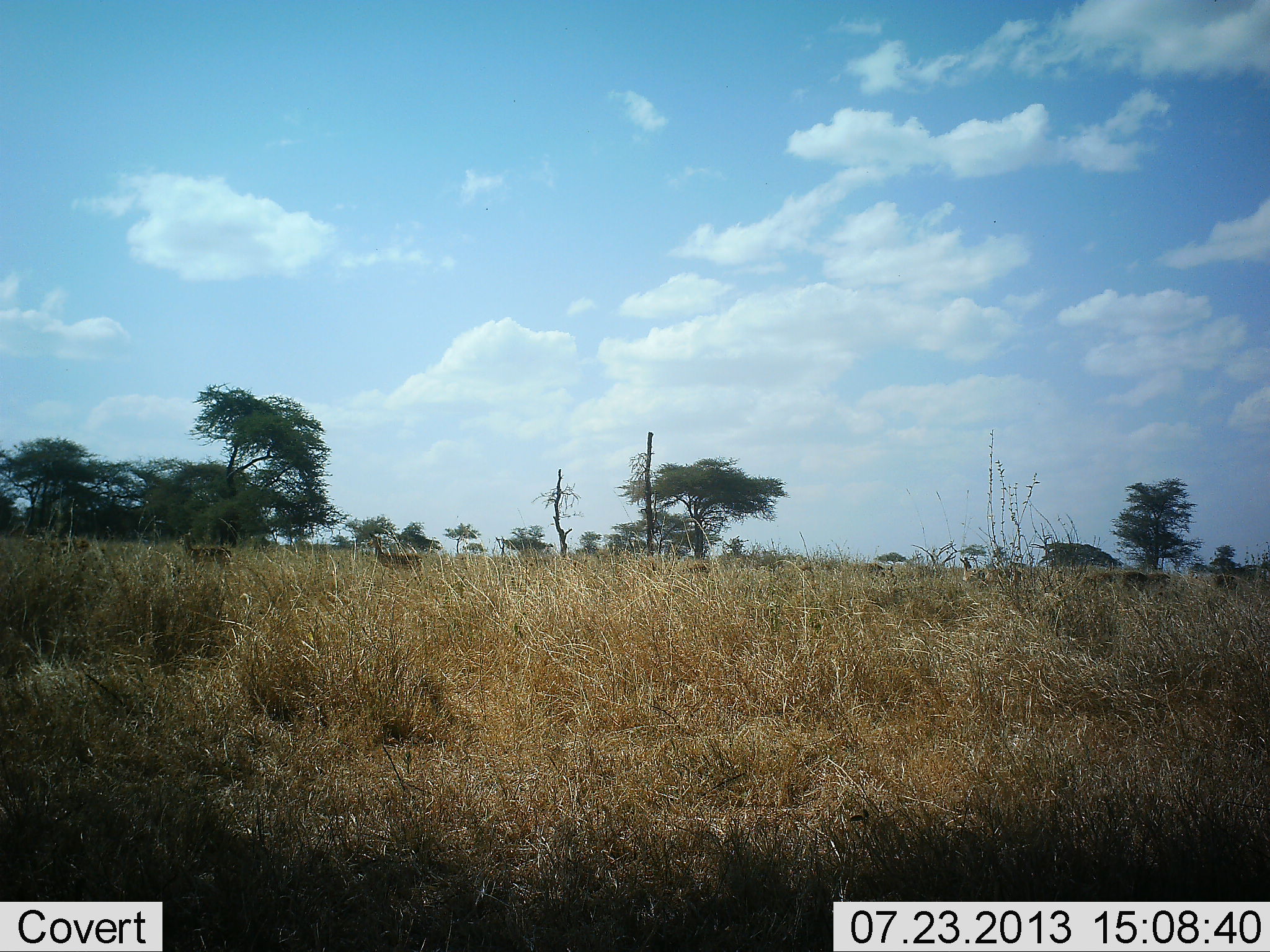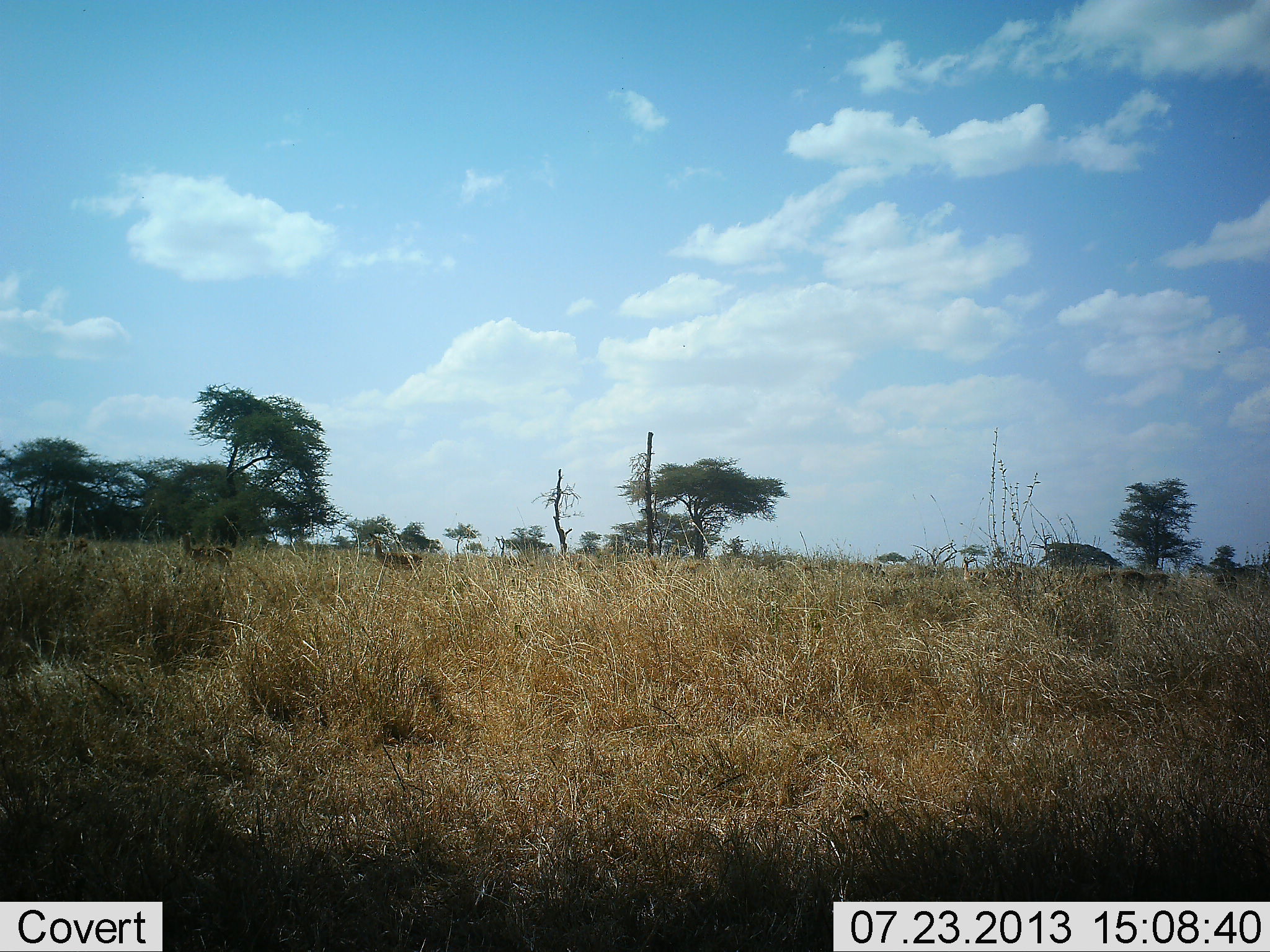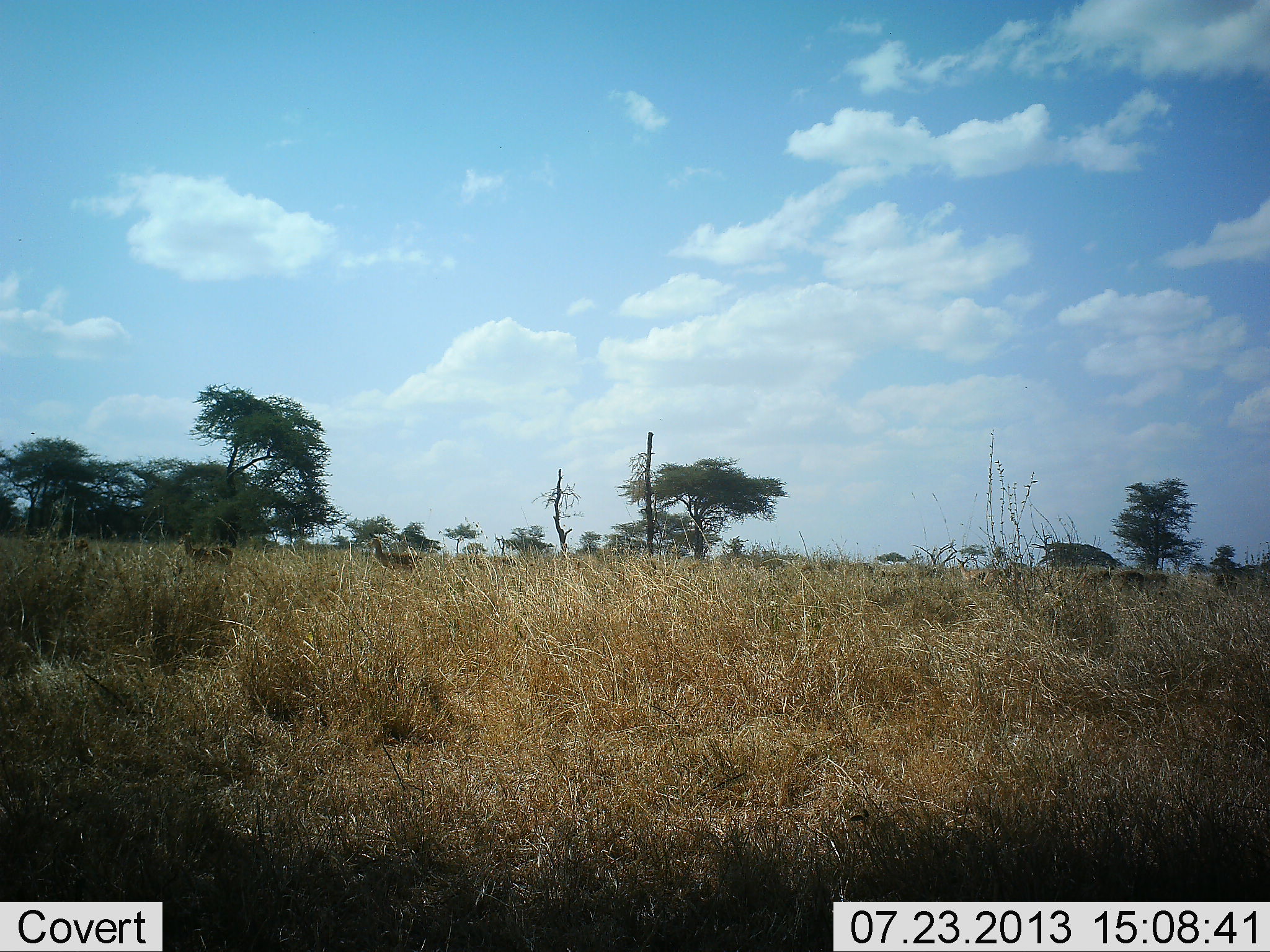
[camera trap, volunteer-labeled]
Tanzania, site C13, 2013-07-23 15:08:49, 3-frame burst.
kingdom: Animalia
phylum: Chordata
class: Mammalia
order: Artiodactyla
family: Bovidae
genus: Nanger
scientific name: Nanger granti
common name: grant's gazelle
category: gazellegrants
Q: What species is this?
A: Gazellegrants (grant's gazelle) (Nanger granti).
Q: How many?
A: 2.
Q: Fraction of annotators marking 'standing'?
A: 100%.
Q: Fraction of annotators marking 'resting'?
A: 0%.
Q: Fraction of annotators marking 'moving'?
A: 40%.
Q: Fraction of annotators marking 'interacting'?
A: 0%.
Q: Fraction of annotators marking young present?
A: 0%.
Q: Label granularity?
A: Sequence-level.